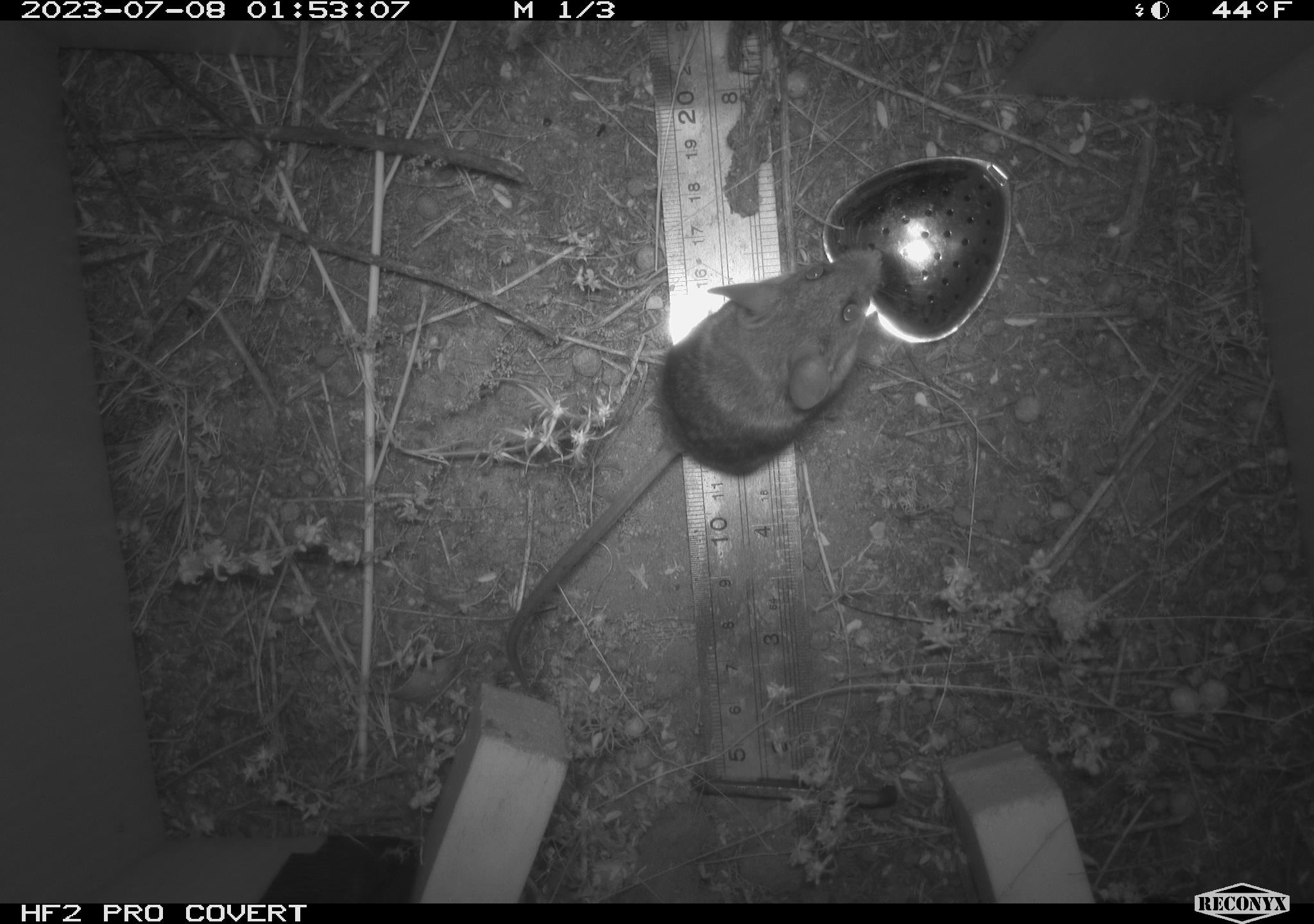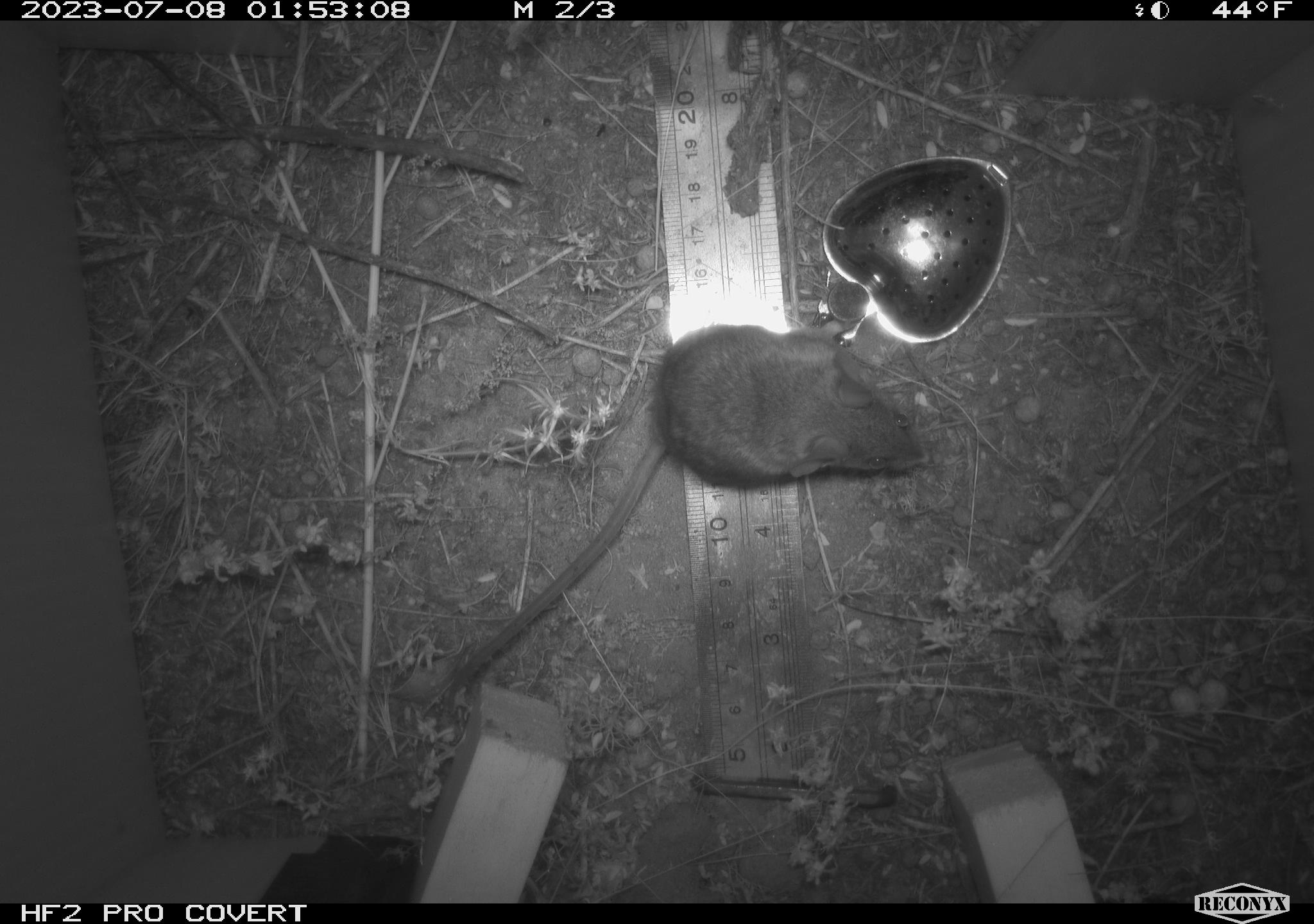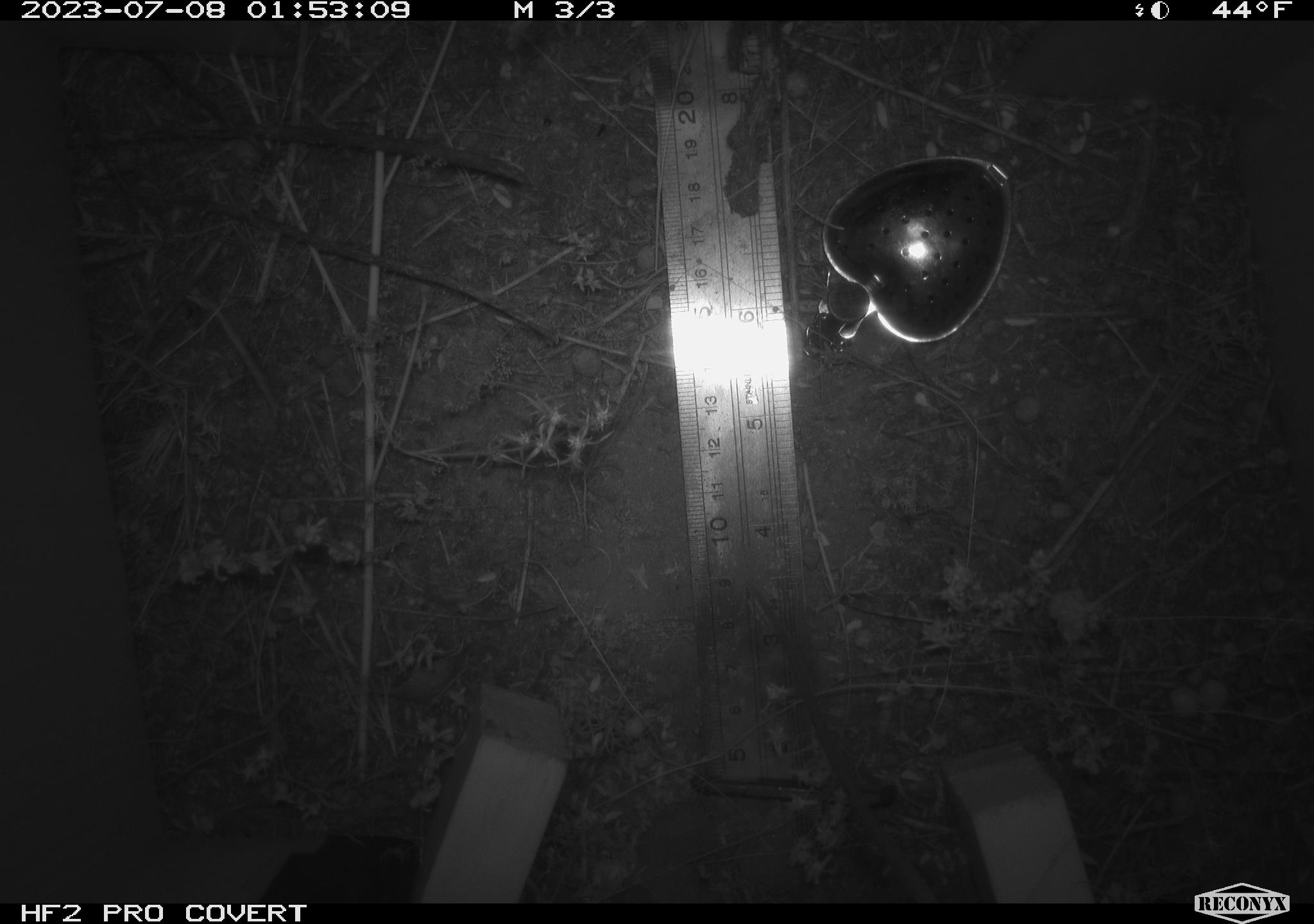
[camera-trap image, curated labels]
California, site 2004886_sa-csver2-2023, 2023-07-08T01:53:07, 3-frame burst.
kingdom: Animalia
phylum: Chordata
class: Mammalia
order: Rodentia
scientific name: Rodentia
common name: mouse species